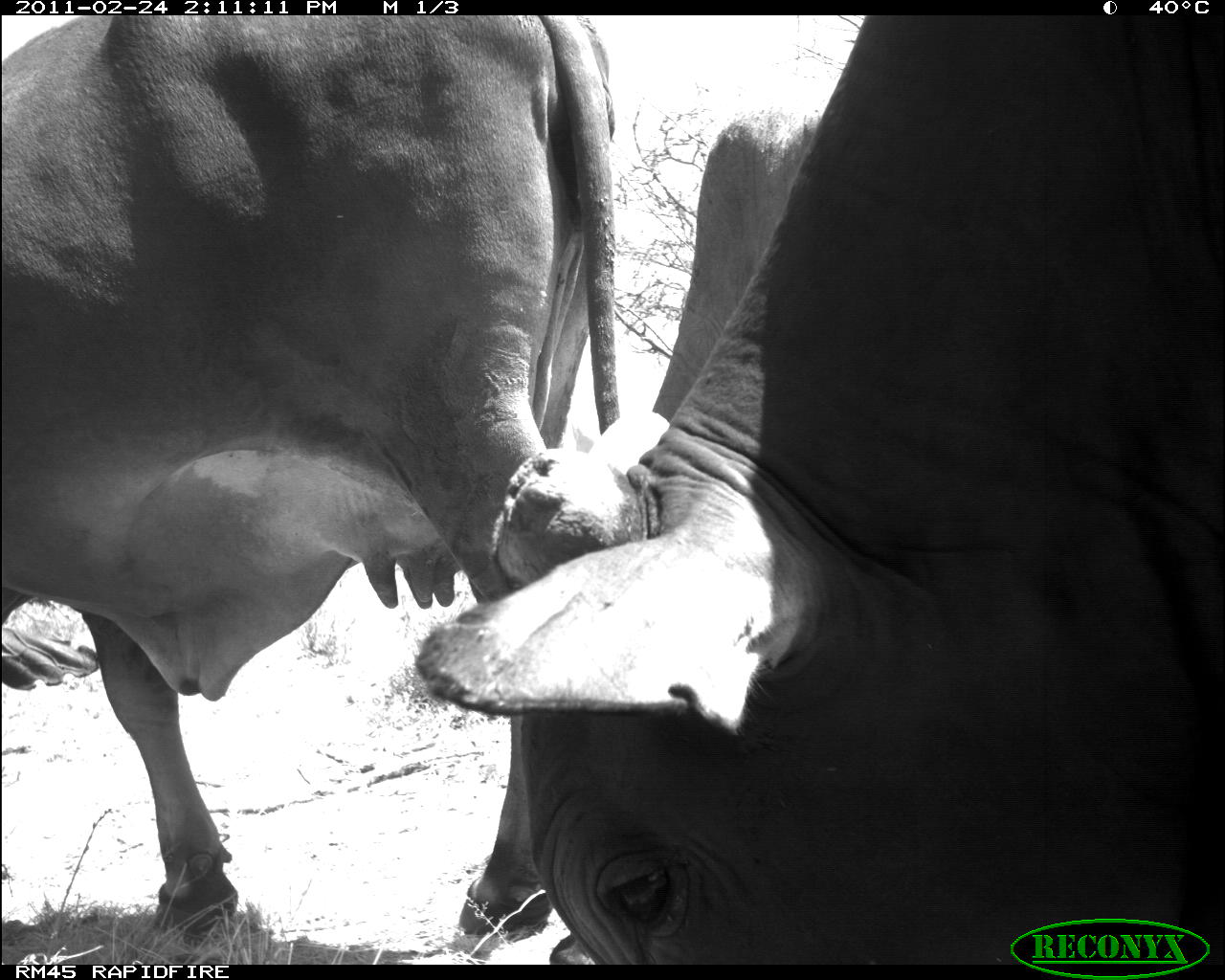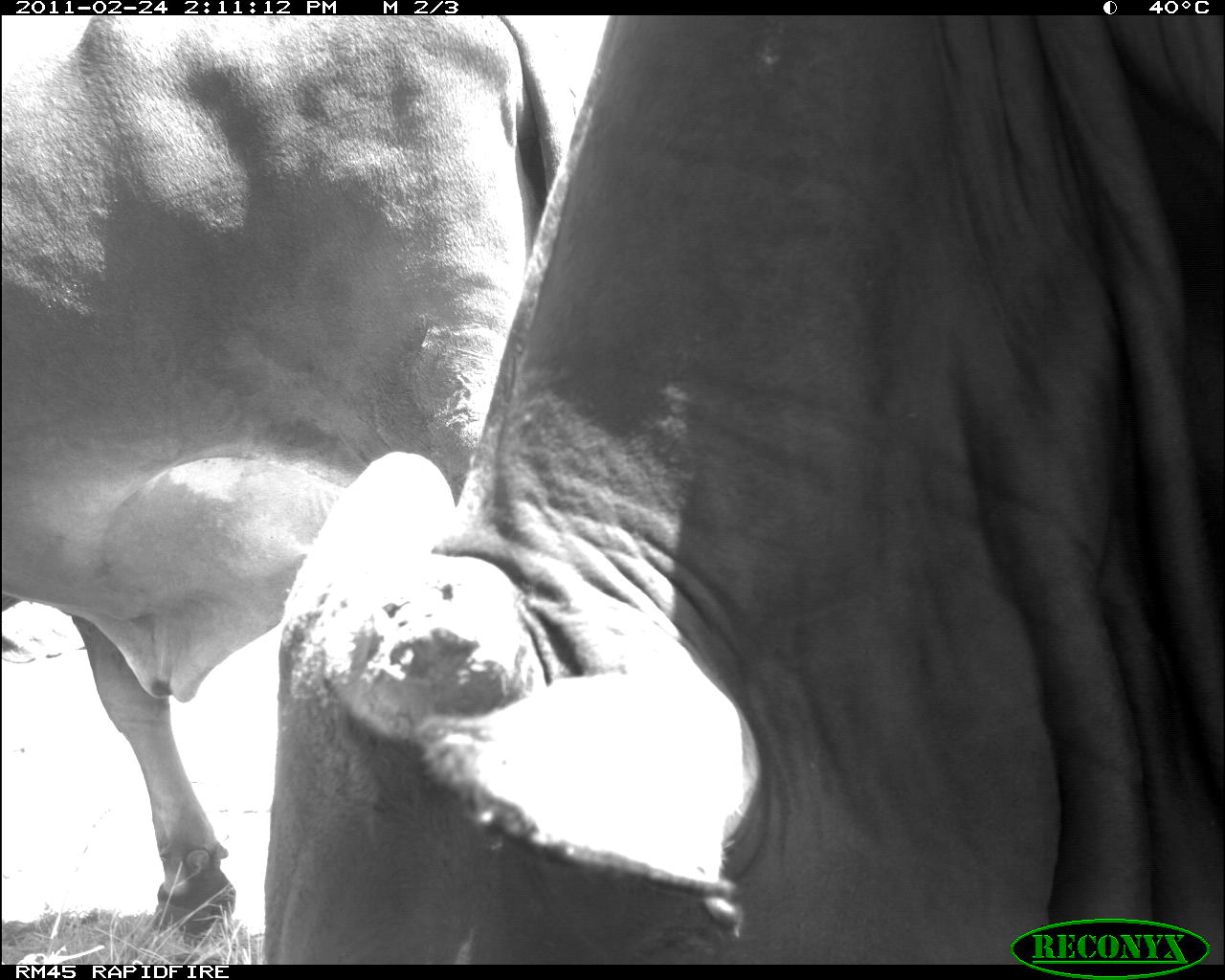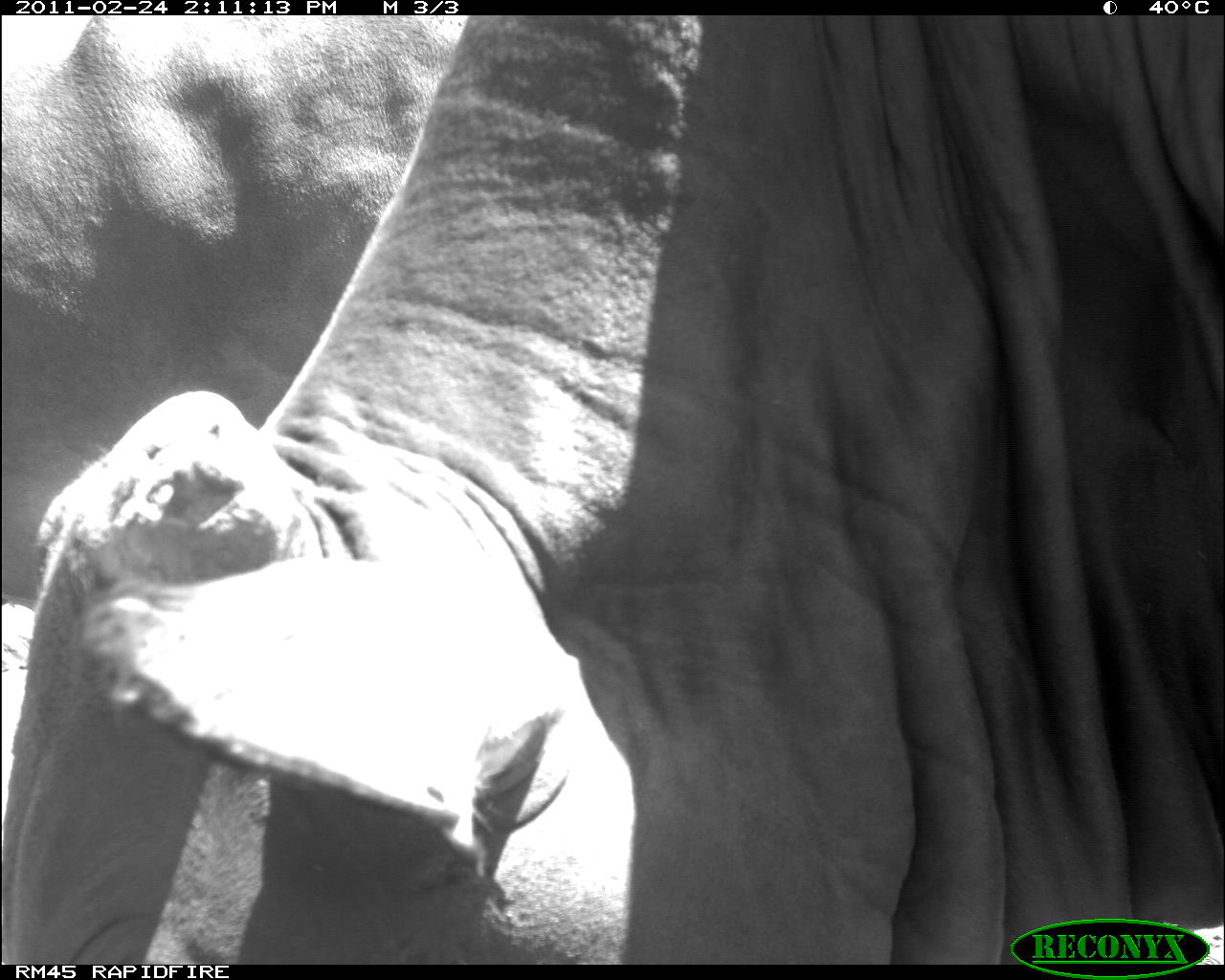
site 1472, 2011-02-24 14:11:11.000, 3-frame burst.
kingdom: Animalia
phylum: Chordata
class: Mammalia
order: Artiodactyla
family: Bovidae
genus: Bos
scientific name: Bos taurus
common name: domestic cattle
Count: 3.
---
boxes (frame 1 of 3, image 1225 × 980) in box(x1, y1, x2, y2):
bos taurus: box(410, 18, 1223, 963); box(3, 14, 619, 938); box(646, 104, 827, 420)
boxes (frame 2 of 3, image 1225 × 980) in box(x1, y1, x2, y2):
bos taurus: box(261, 12, 1224, 964); box(3, 15, 582, 935)